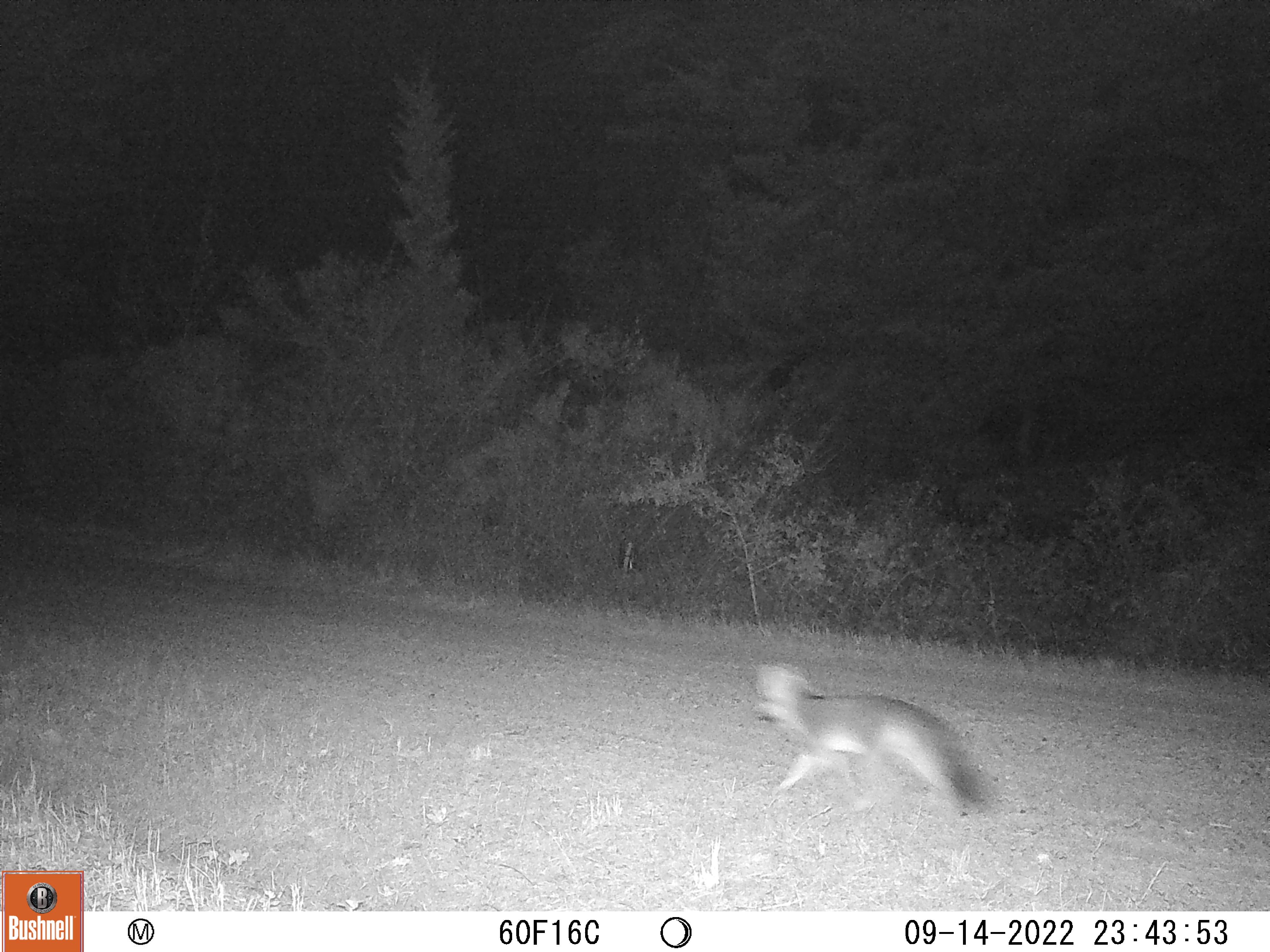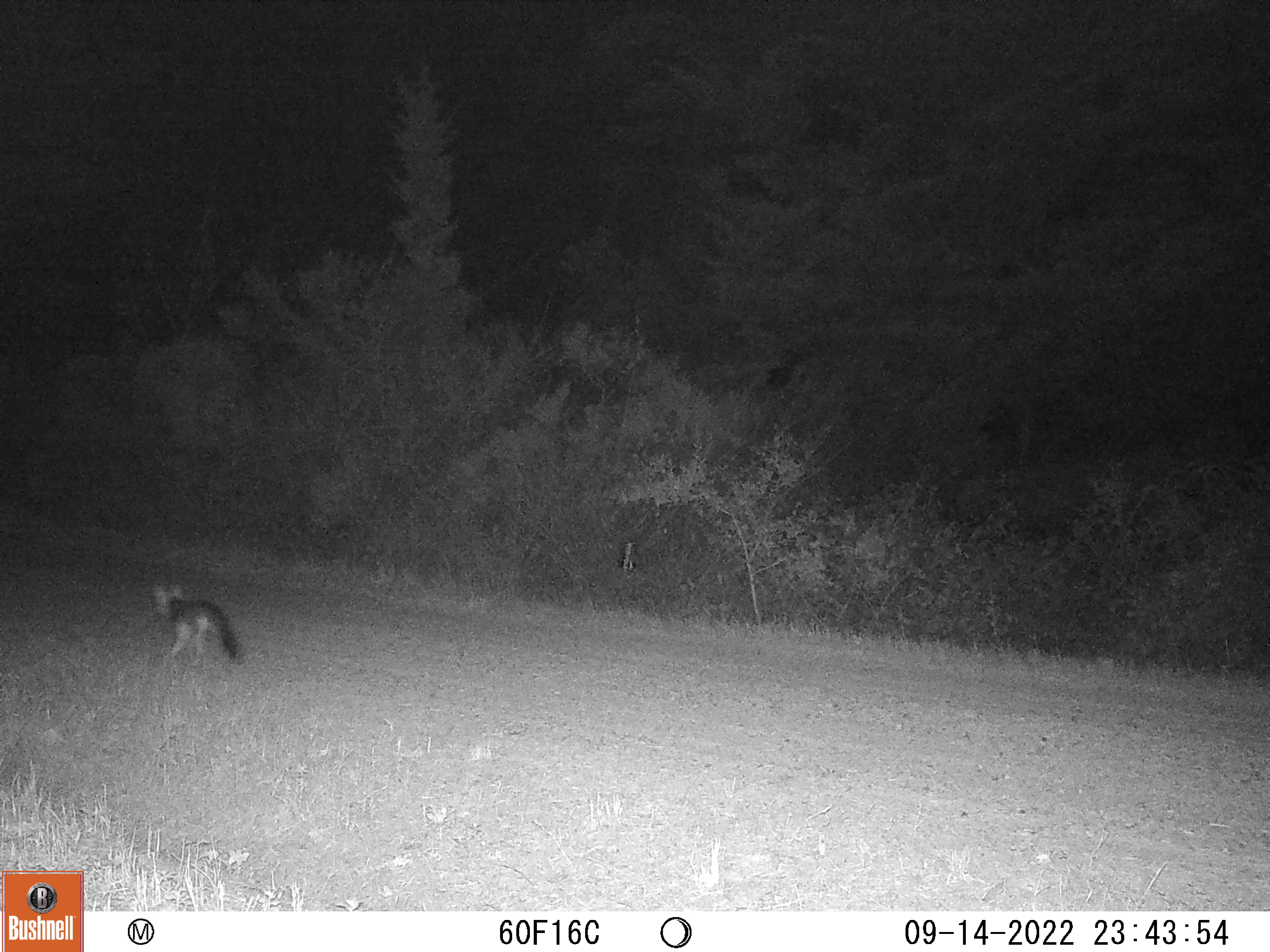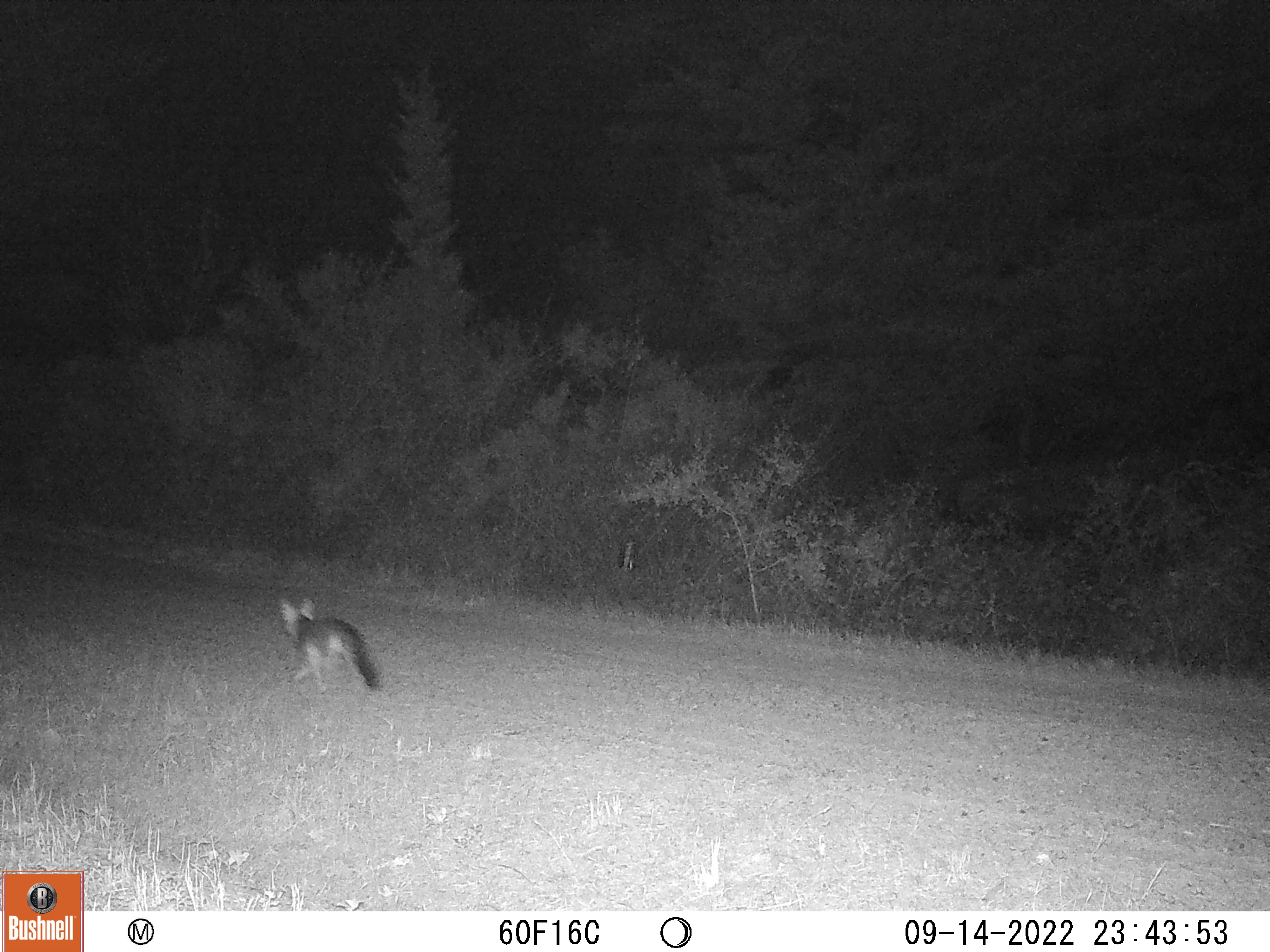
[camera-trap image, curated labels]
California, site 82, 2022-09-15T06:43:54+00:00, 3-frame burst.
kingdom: Animalia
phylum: Chordata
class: Mammalia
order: Carnivora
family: Canidae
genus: Urocyon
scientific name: Urocyon cinereoargenteus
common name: gray fox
Gray fox (Urocyon cinereoargenteus).